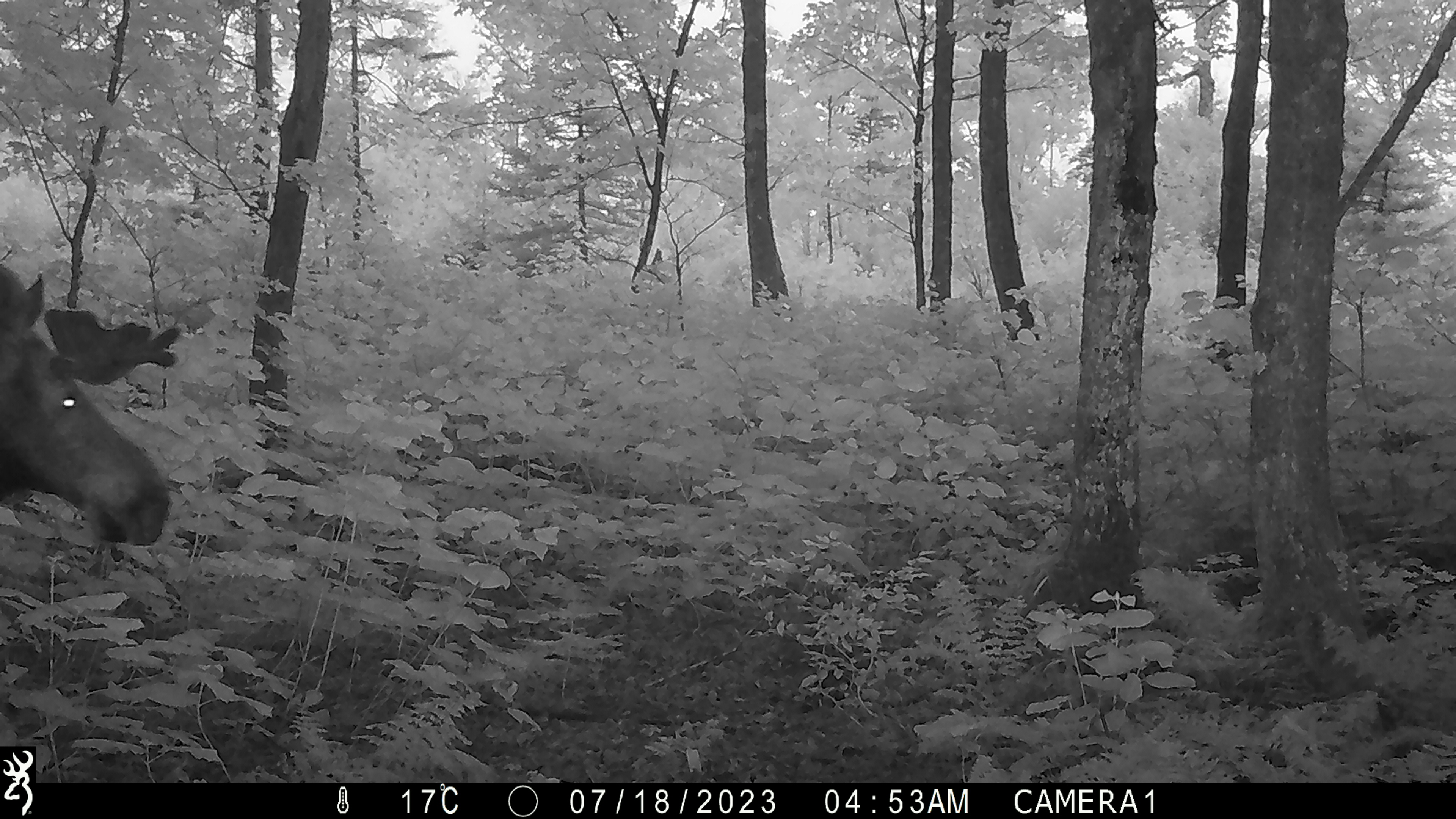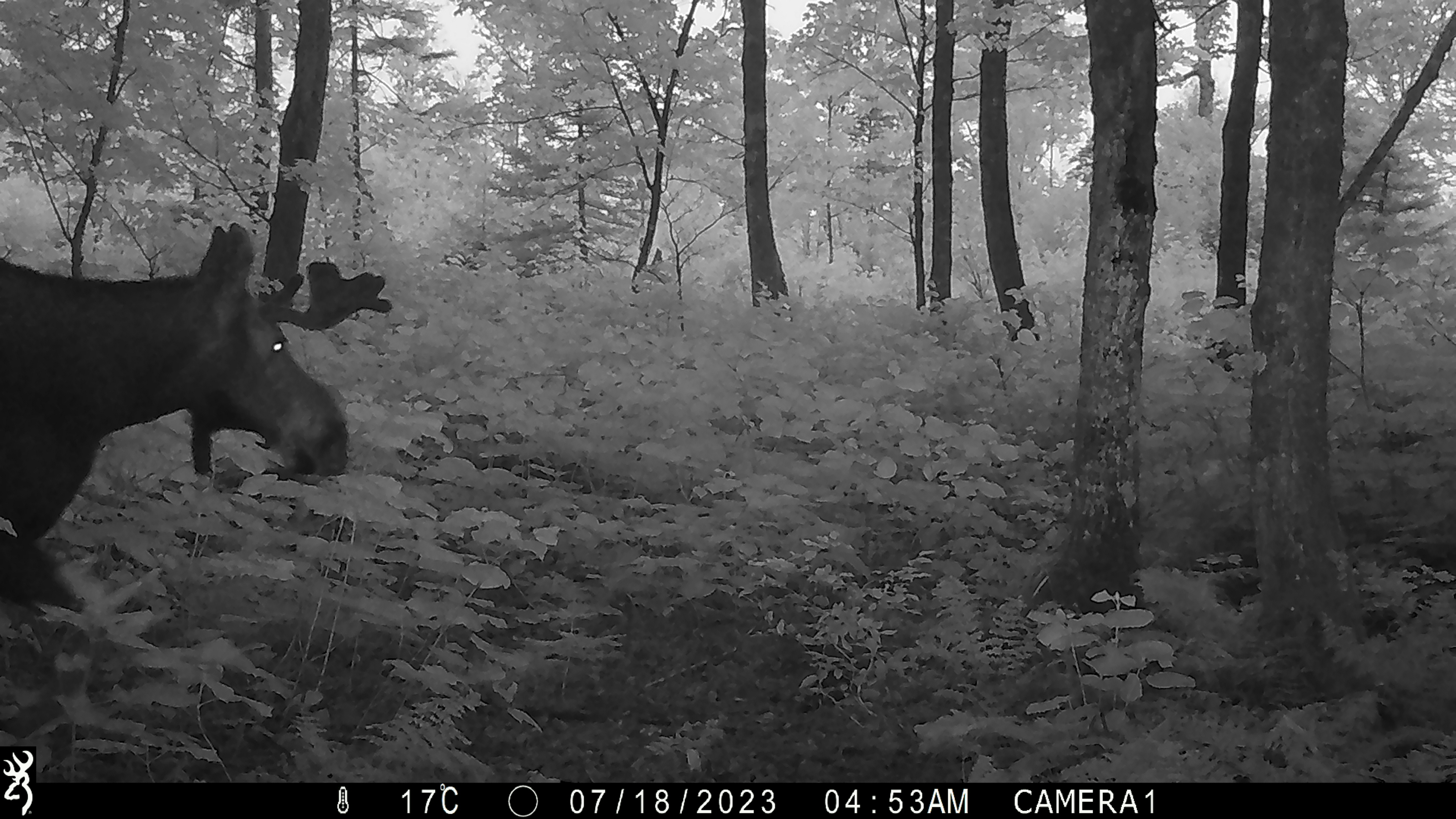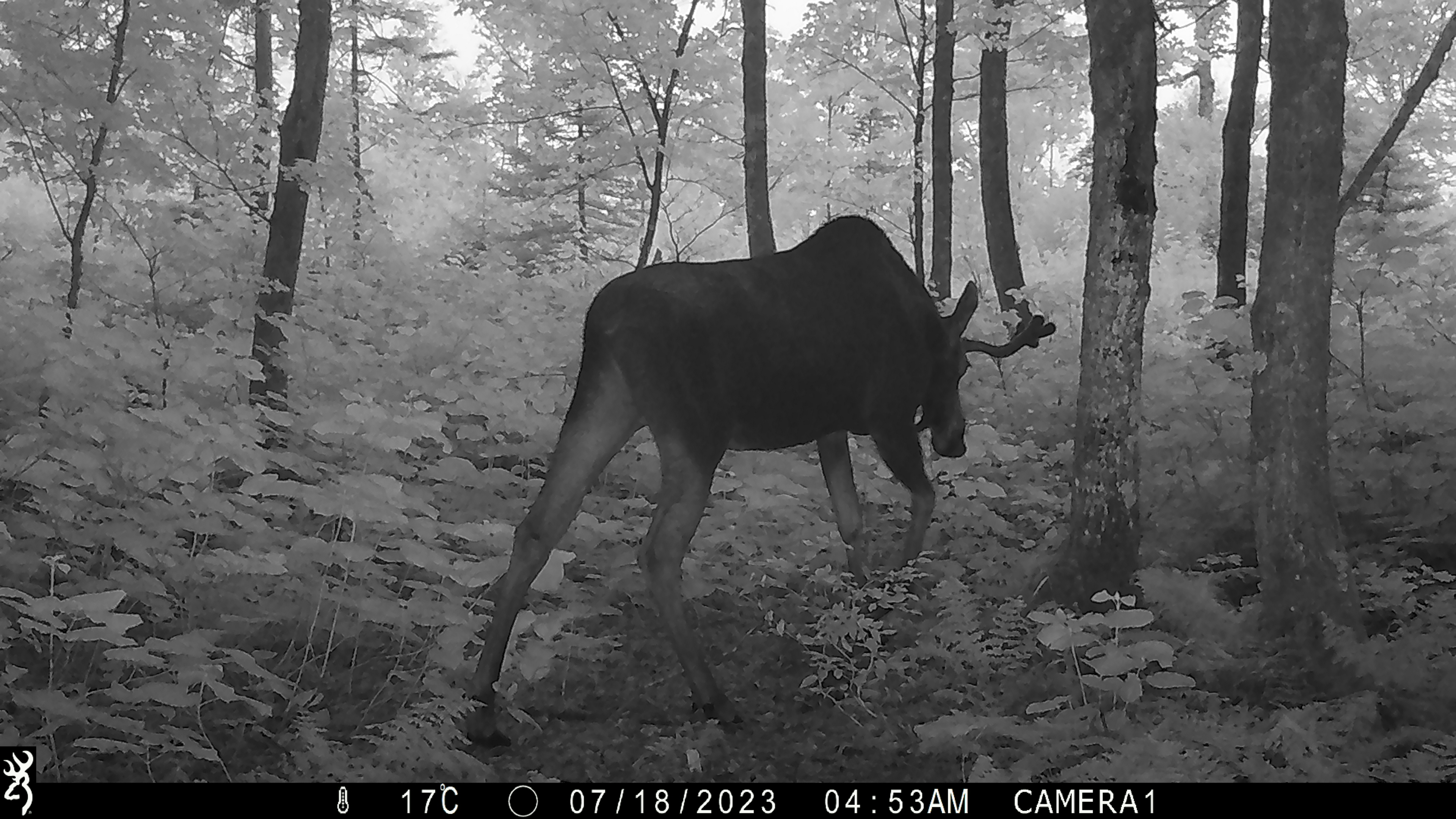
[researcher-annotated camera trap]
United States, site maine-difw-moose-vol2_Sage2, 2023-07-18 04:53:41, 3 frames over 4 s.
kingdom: Animalia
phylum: Chordata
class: Mammalia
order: Artiodactyla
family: Cervidae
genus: Alces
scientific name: Alces alces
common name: moose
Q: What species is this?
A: Moose (Alces alces).